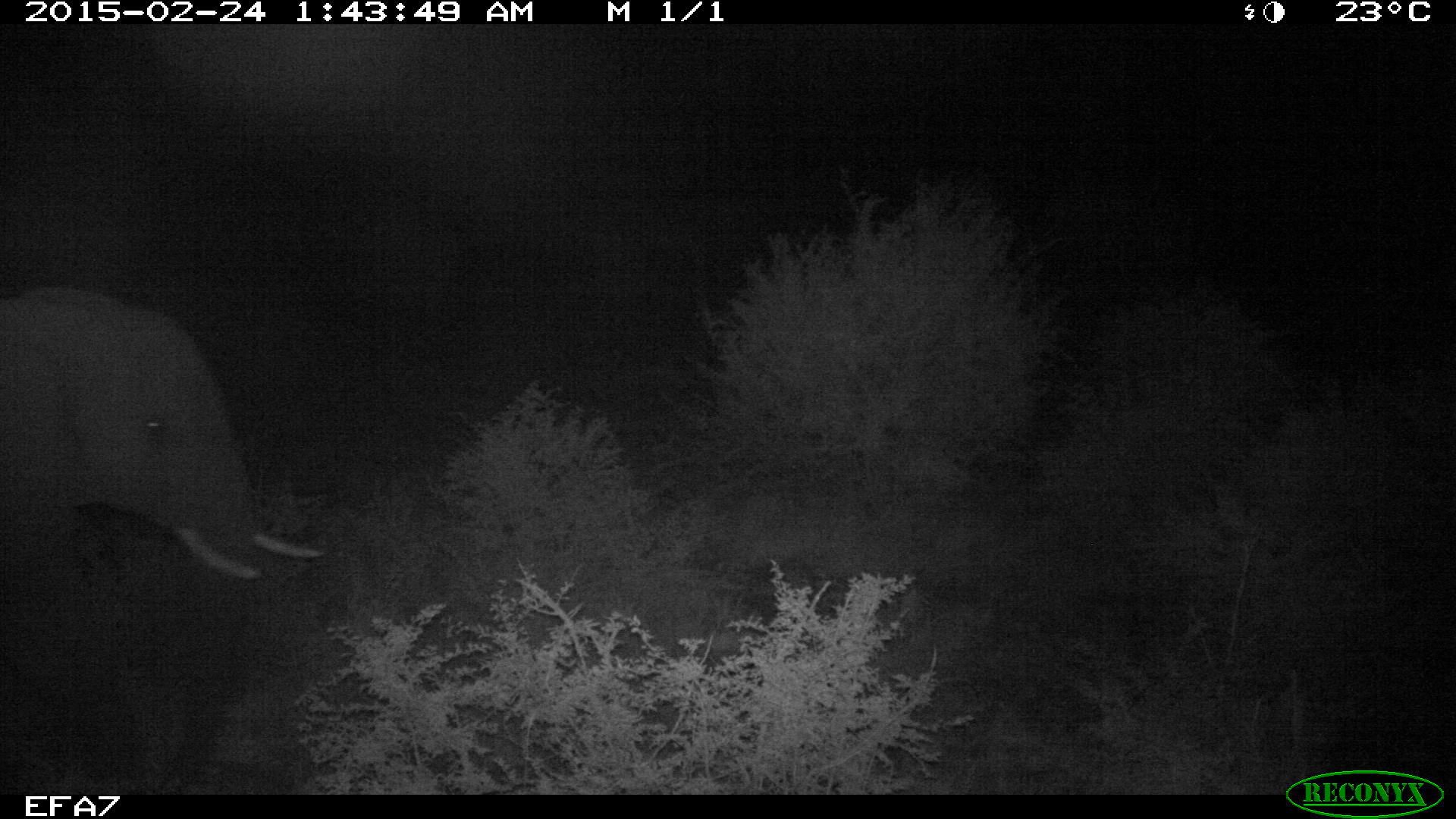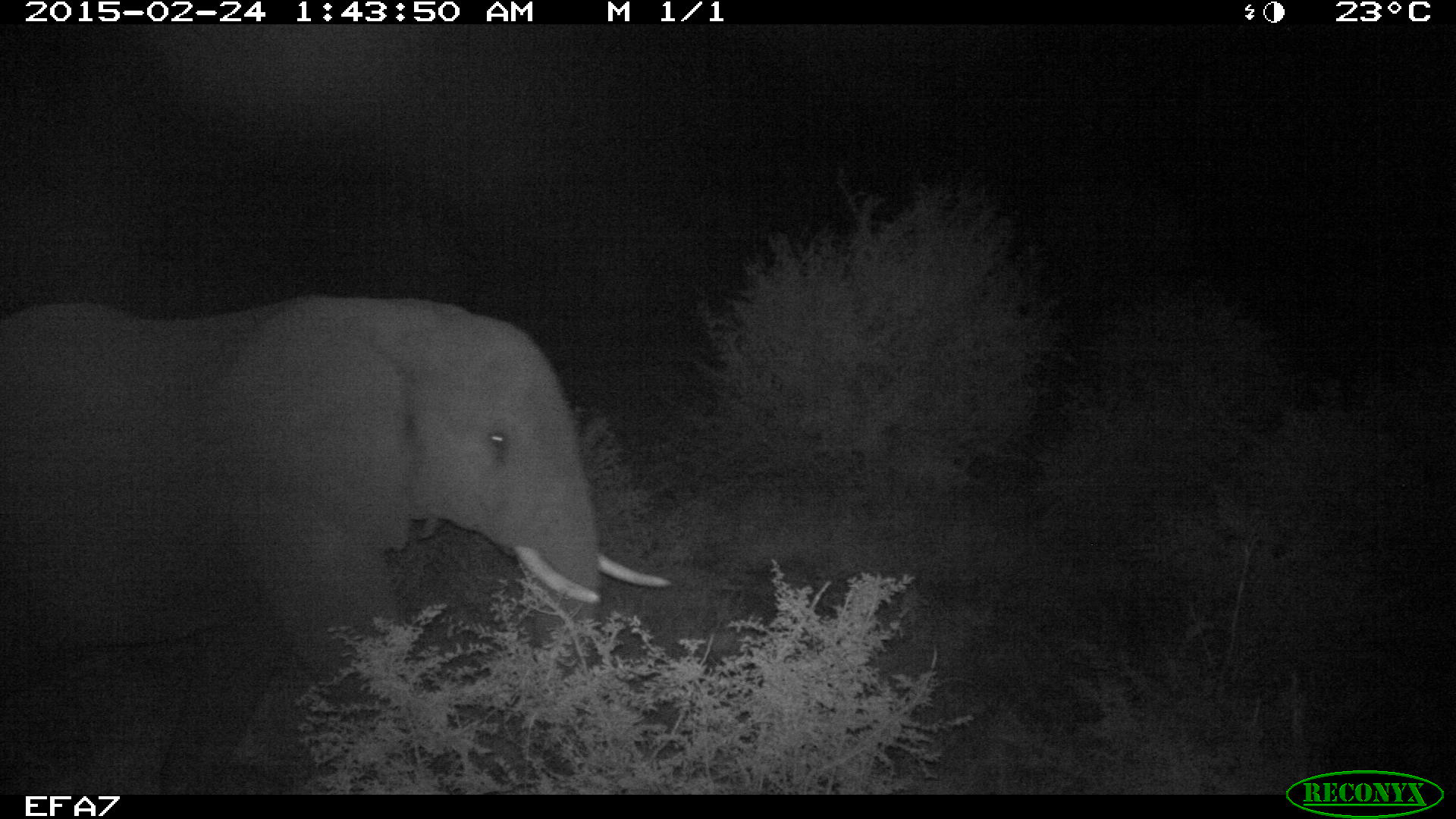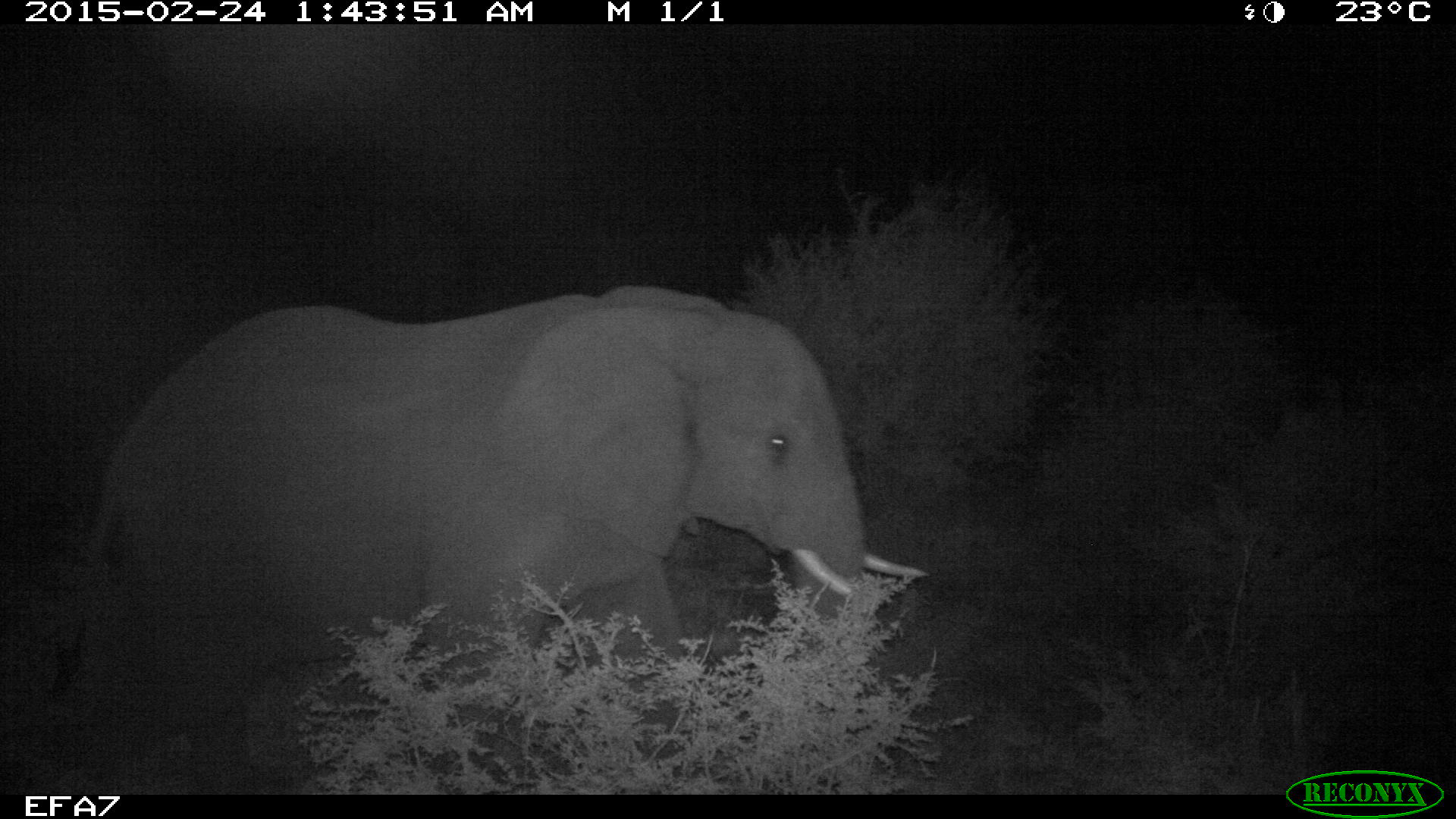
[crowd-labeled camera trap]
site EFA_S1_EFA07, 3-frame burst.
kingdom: Animalia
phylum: Chordata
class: Mammalia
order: Proboscidea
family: Elephantidae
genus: Loxodonta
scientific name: Loxodonta africana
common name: african bush elephant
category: elephant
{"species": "elephant (african bush elephant) (Loxodonta africana)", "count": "1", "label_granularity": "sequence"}